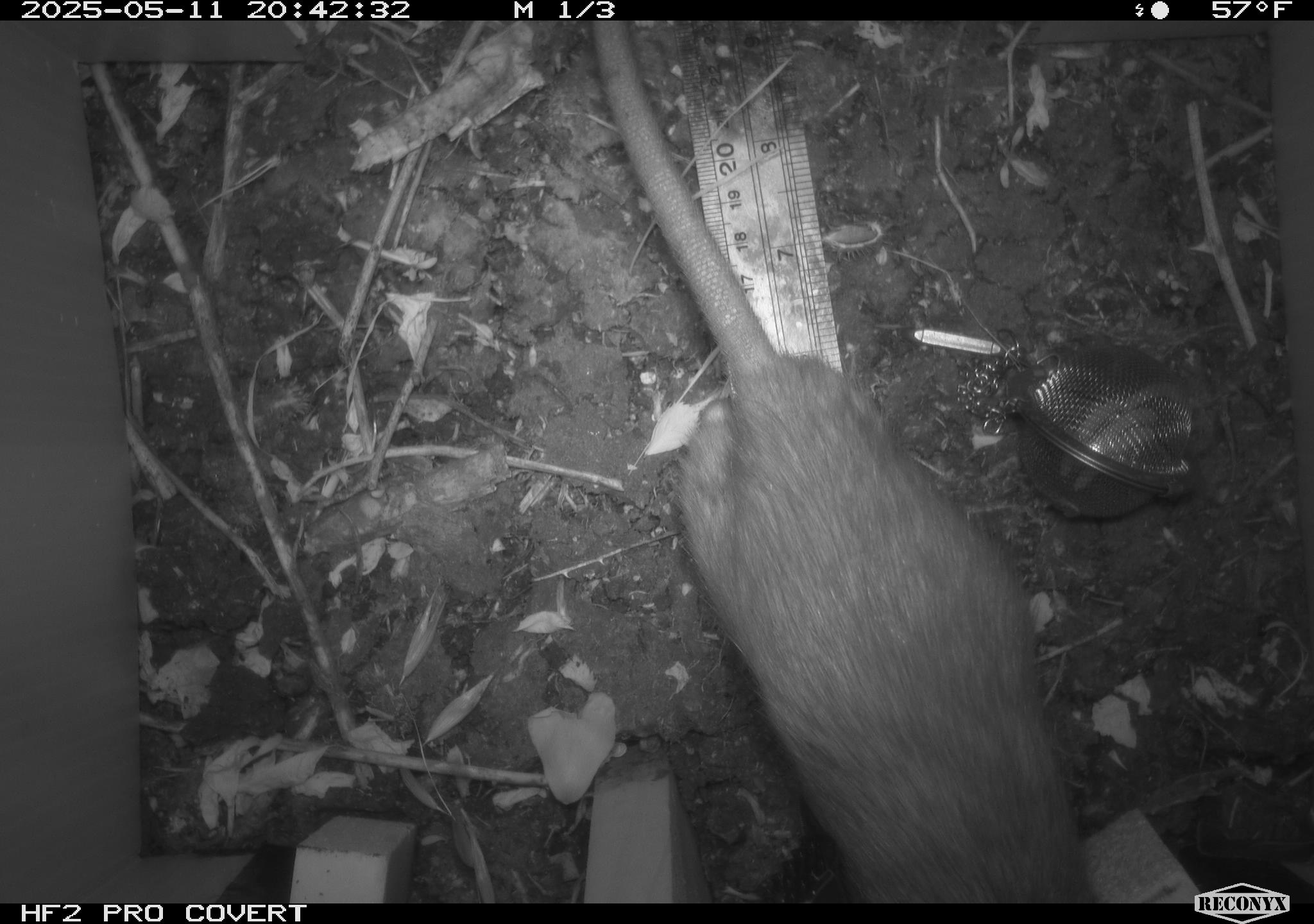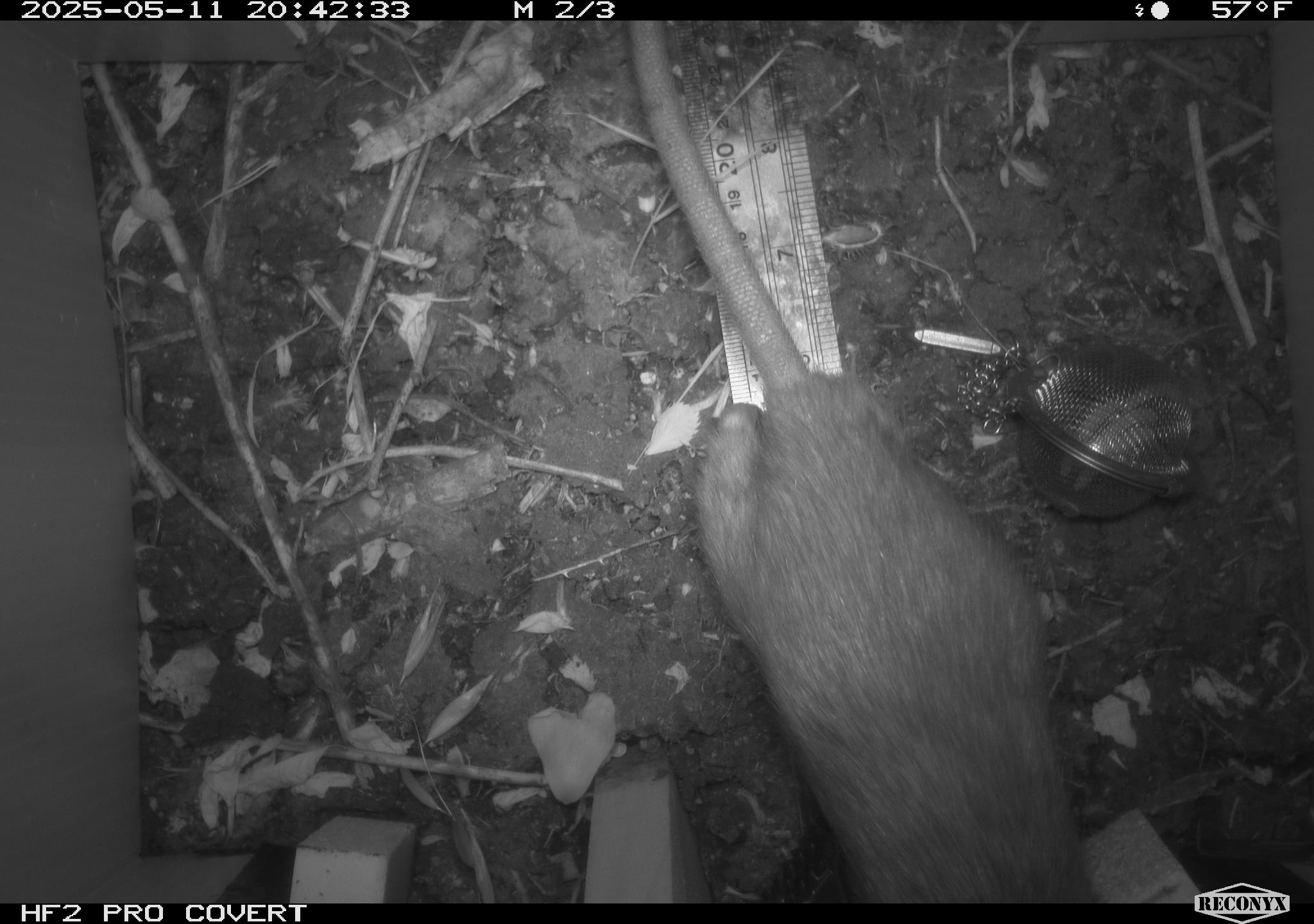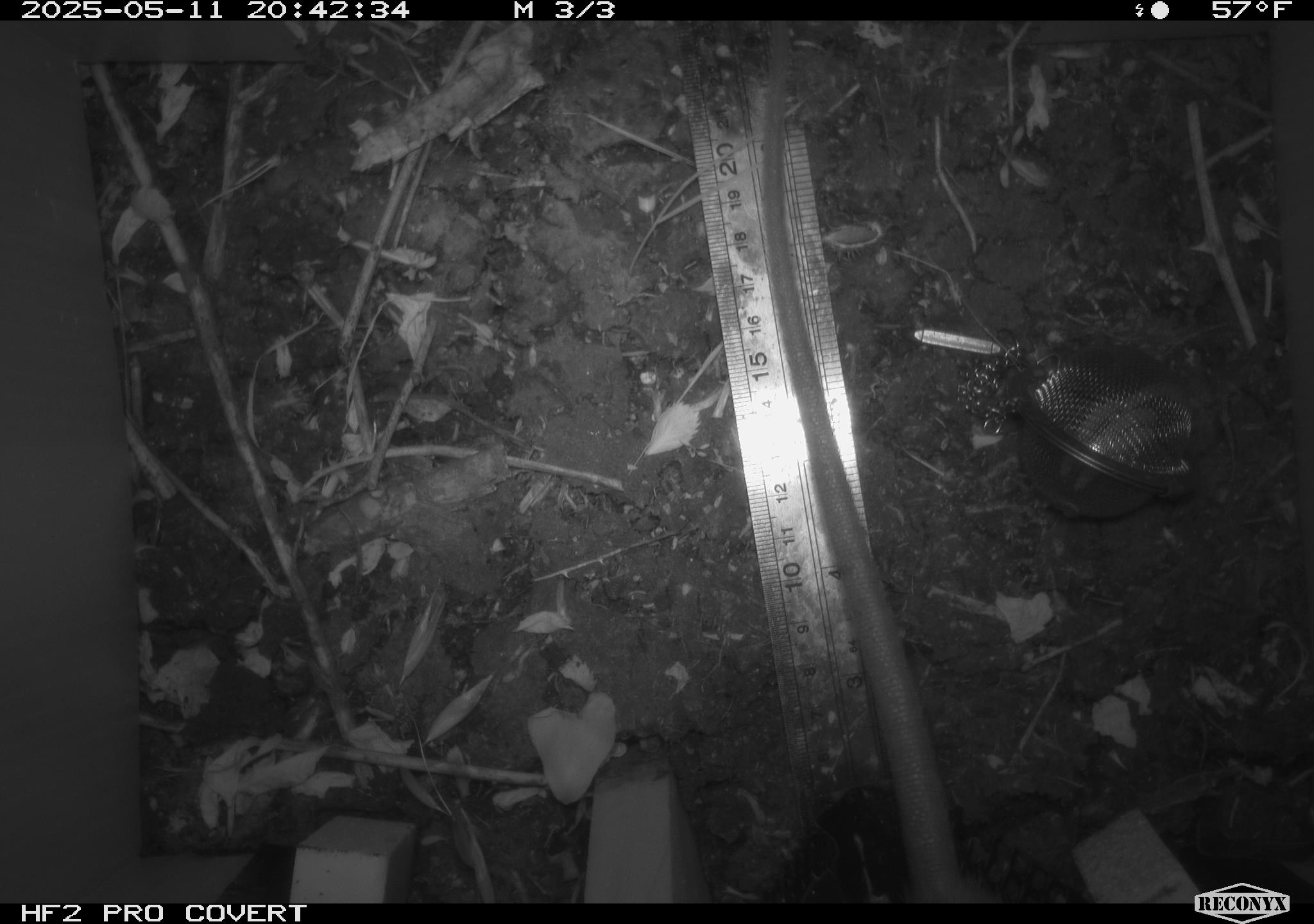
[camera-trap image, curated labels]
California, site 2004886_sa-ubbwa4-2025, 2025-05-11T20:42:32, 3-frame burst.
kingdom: Animalia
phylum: Chordata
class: Mammalia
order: Rodentia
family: Muridae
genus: Rattus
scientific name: Rattus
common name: rat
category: rattus species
Rattus species (rat) (Rattus).